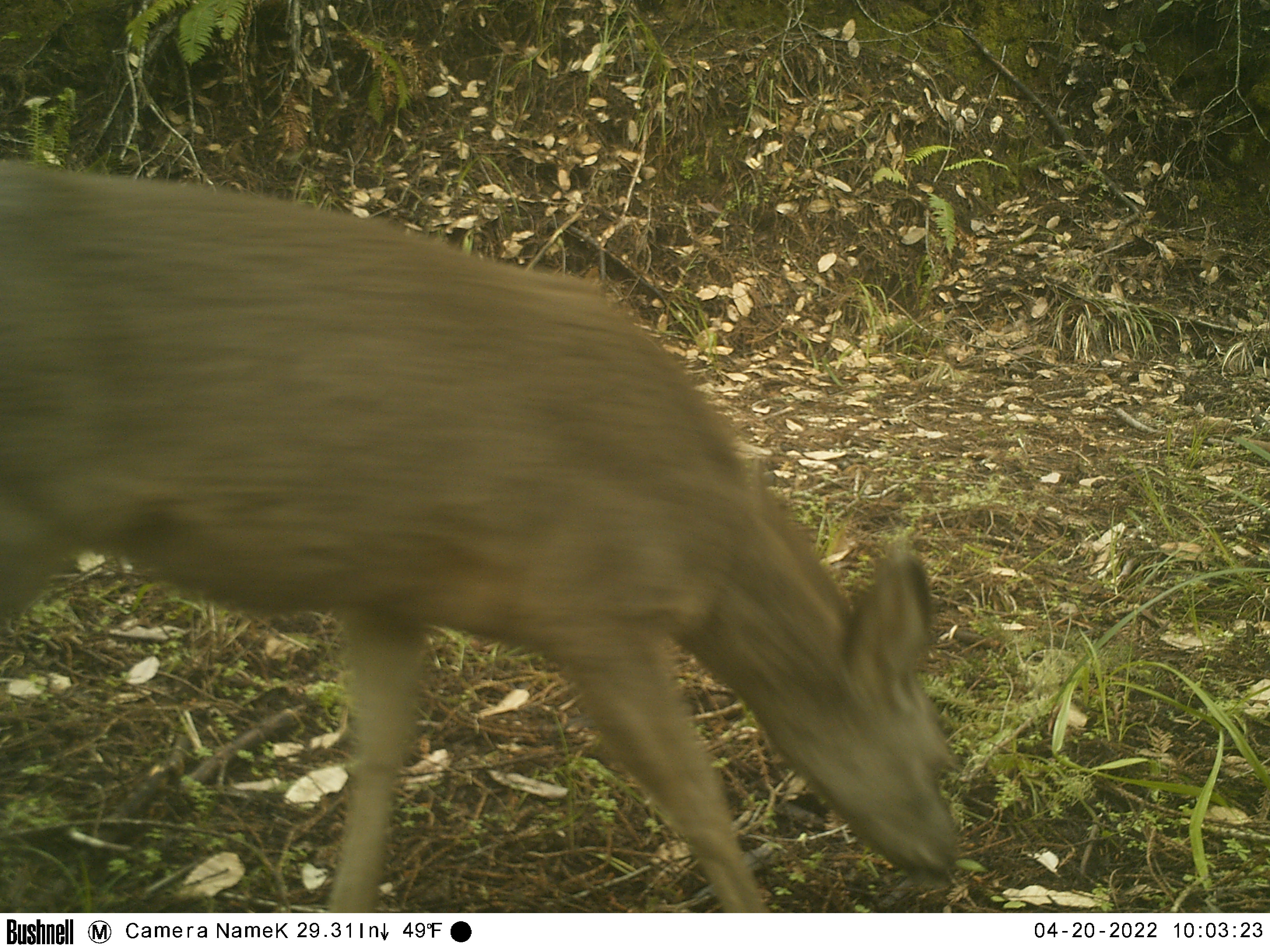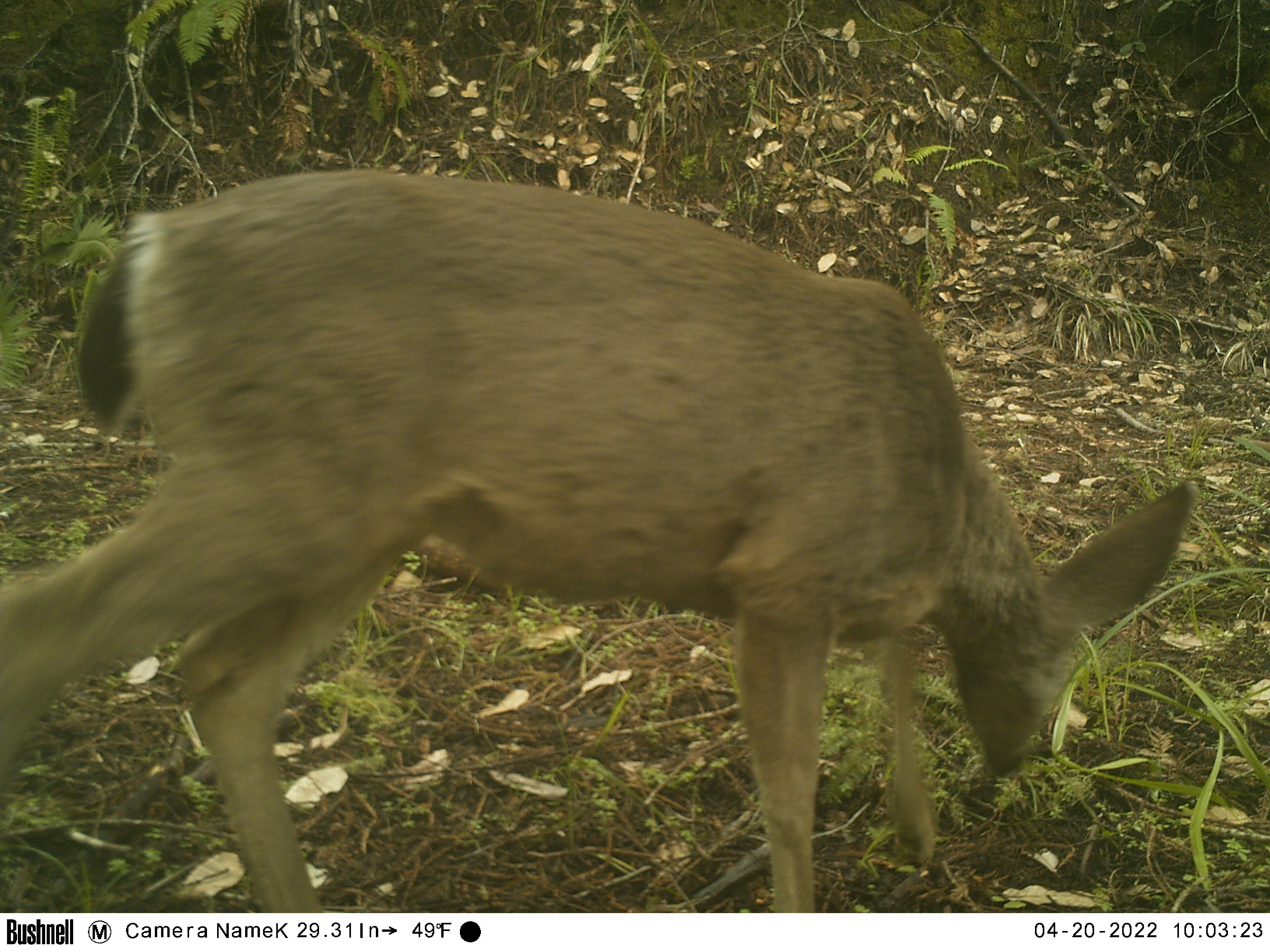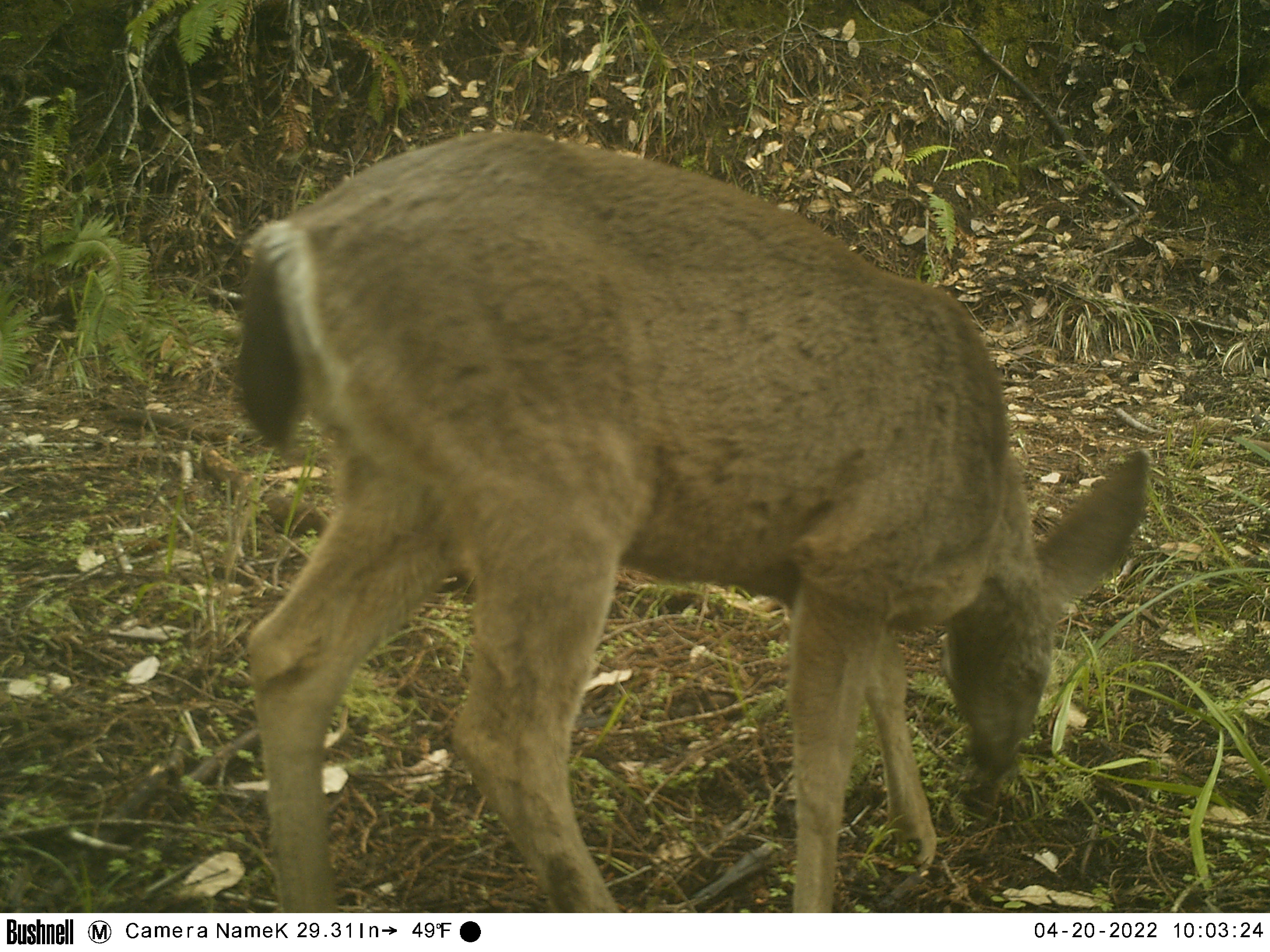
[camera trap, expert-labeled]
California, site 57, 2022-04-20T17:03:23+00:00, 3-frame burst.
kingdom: Animalia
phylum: Chordata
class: Mammalia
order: Artiodactyla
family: Cervidae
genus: Odocoileus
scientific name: Odocoileus hemionus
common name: mule deer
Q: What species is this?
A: Mule deer (Odocoileus hemionus).